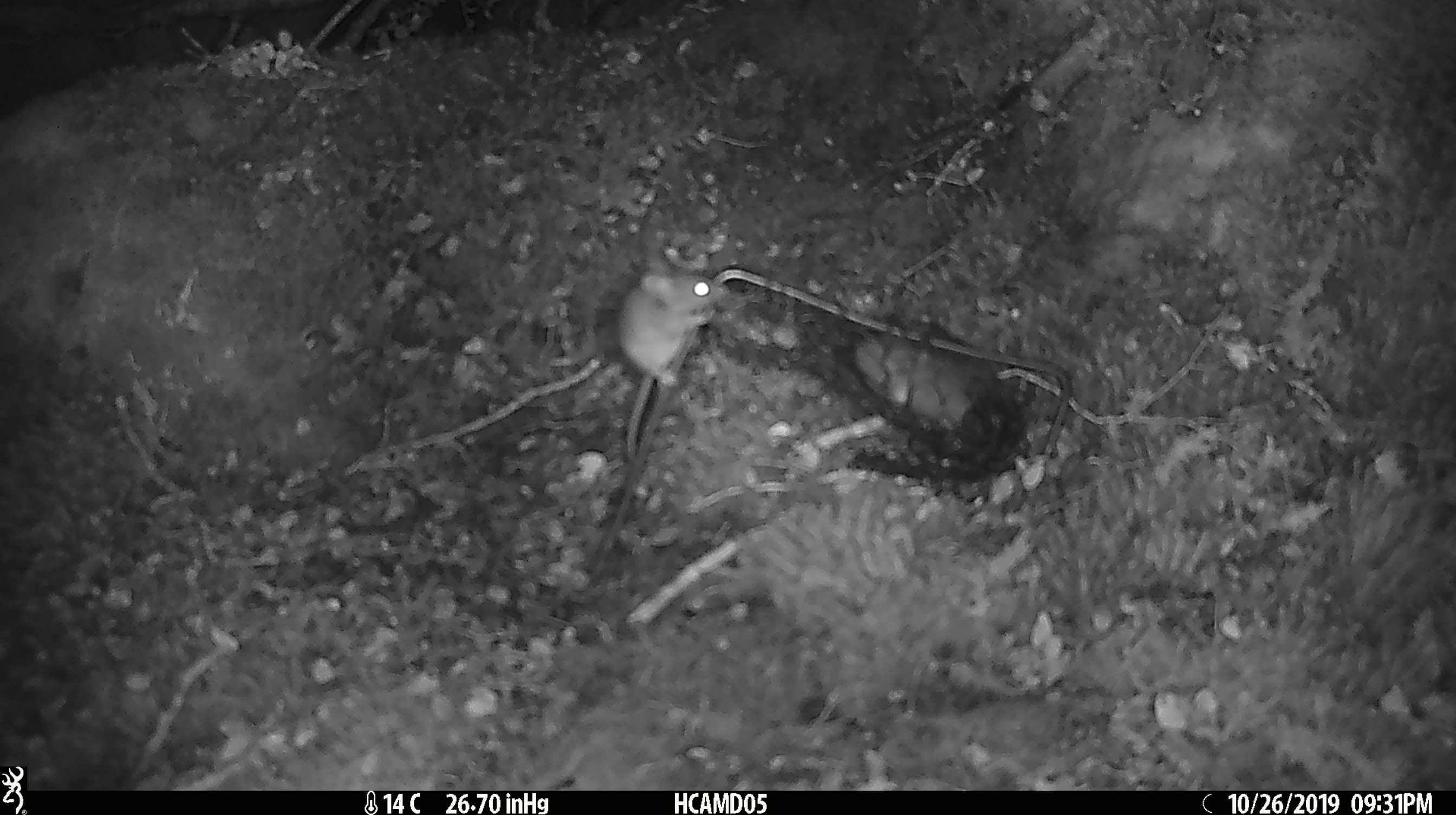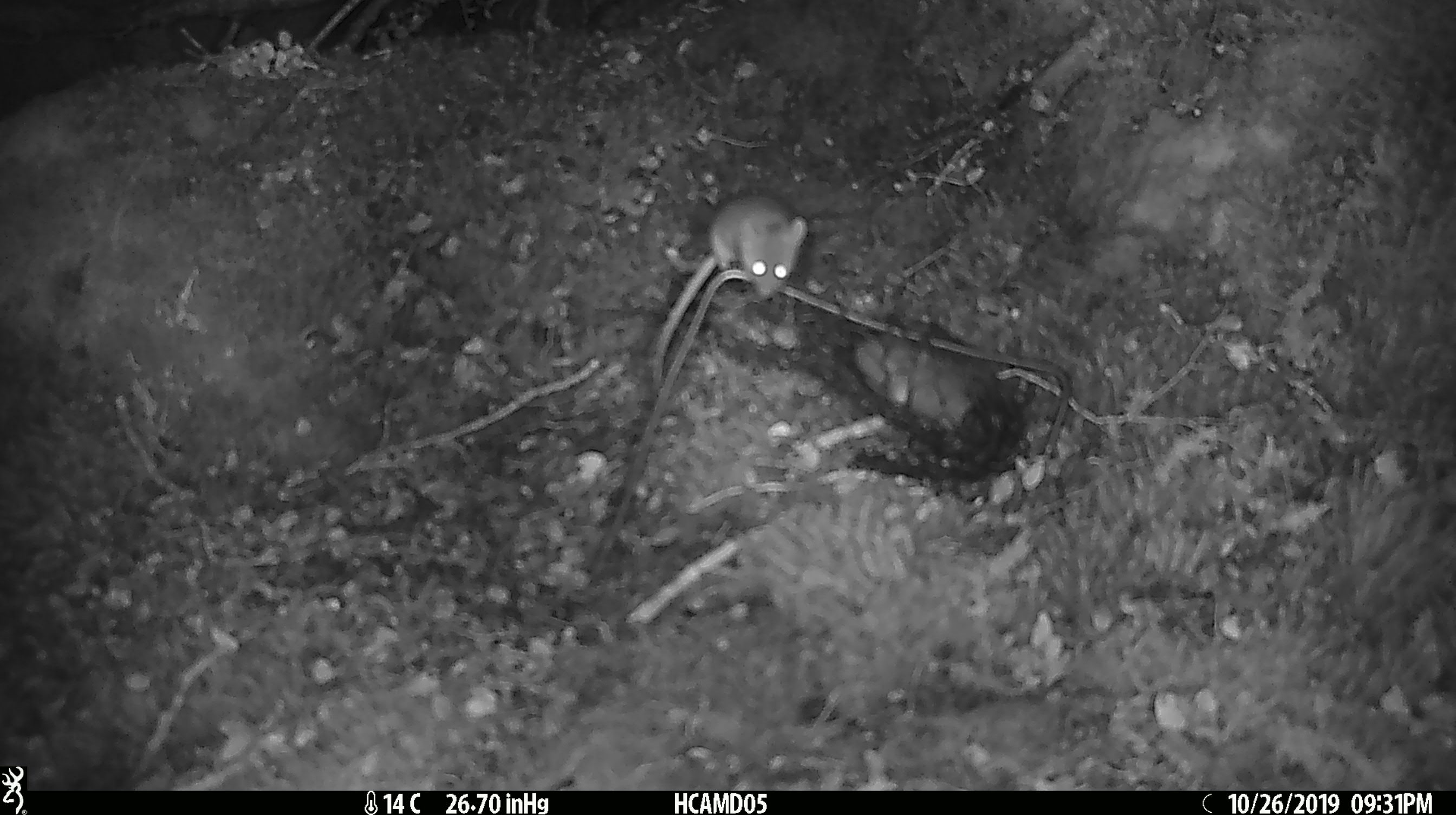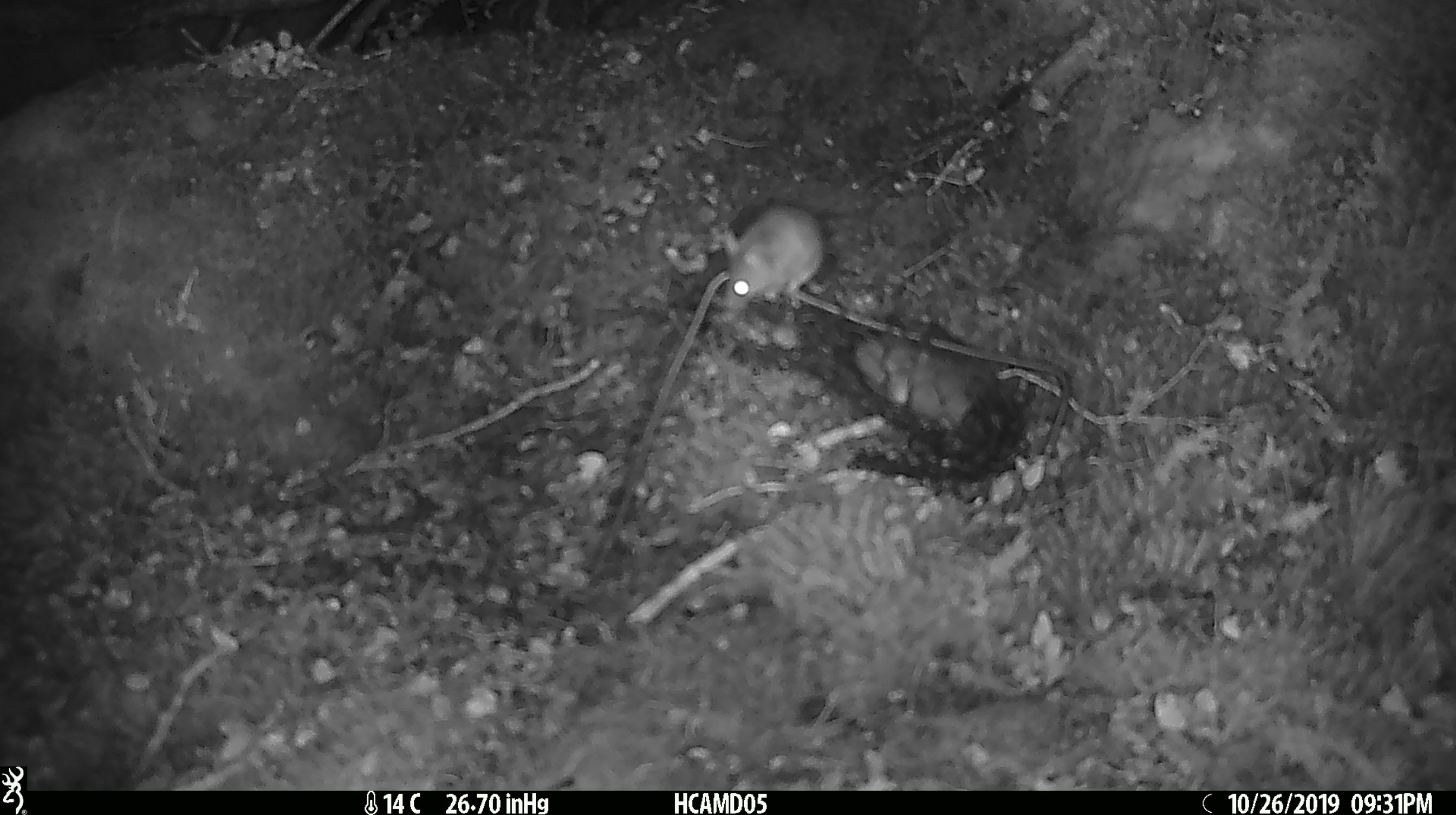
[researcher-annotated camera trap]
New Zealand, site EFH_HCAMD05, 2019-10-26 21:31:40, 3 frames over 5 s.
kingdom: Animalia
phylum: Chordata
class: Mammalia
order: Rodentia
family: Muridae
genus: Mus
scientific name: Mus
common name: mouse